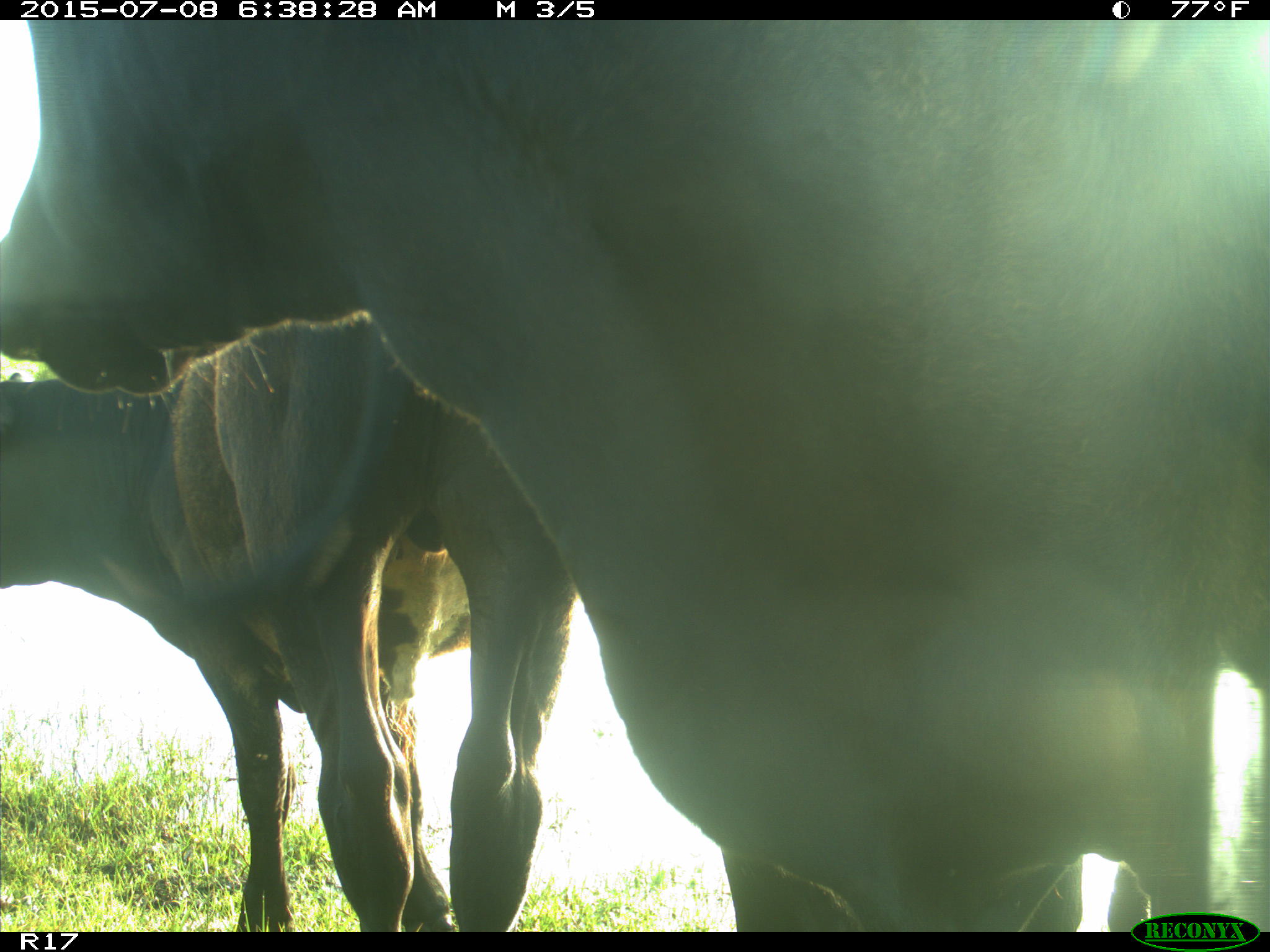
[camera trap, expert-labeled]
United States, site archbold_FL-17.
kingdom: Animalia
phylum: Chordata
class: Mammalia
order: Artiodactyla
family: Bovidae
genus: Bos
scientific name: Bos taurus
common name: domestic cow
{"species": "Bos taurus (domestic cow)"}